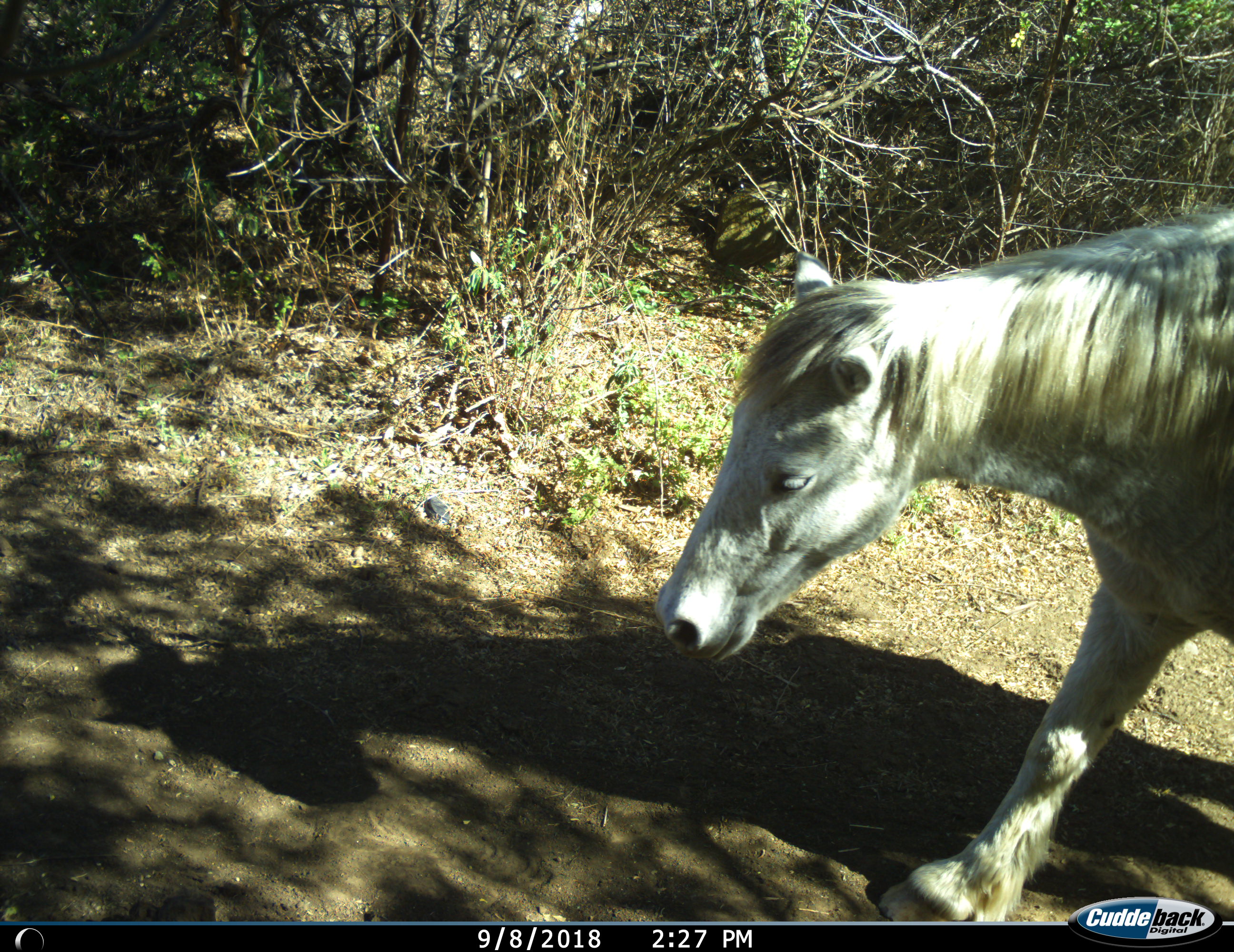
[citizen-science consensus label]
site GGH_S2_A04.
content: unidentified animal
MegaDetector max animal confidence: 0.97